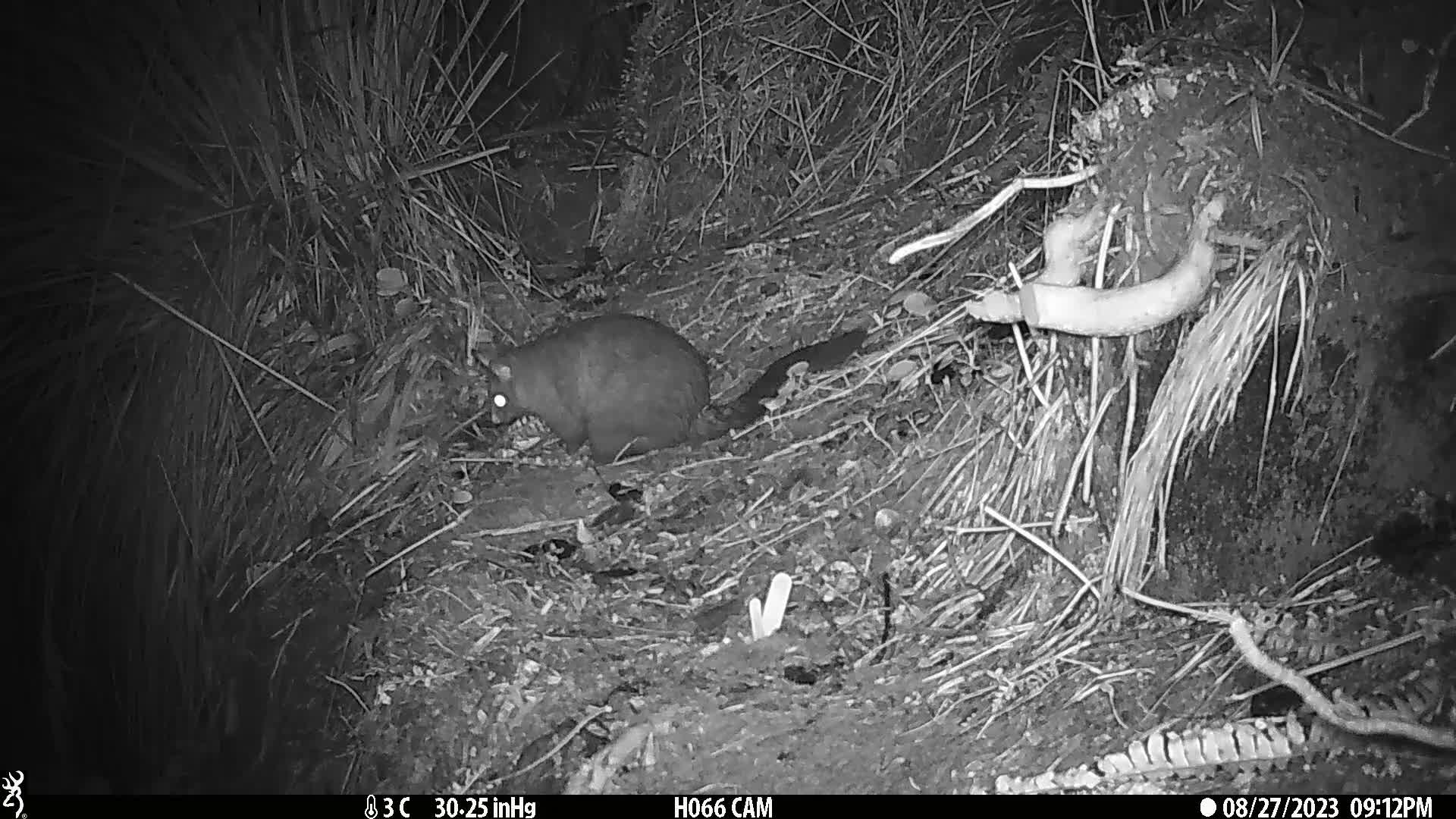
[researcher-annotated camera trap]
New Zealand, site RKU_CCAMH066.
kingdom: Animalia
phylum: Chordata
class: Mammalia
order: Diprotodontia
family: Phalangeridae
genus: Trichosurus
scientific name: Trichosurus vulpecula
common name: common brushtail possum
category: possum